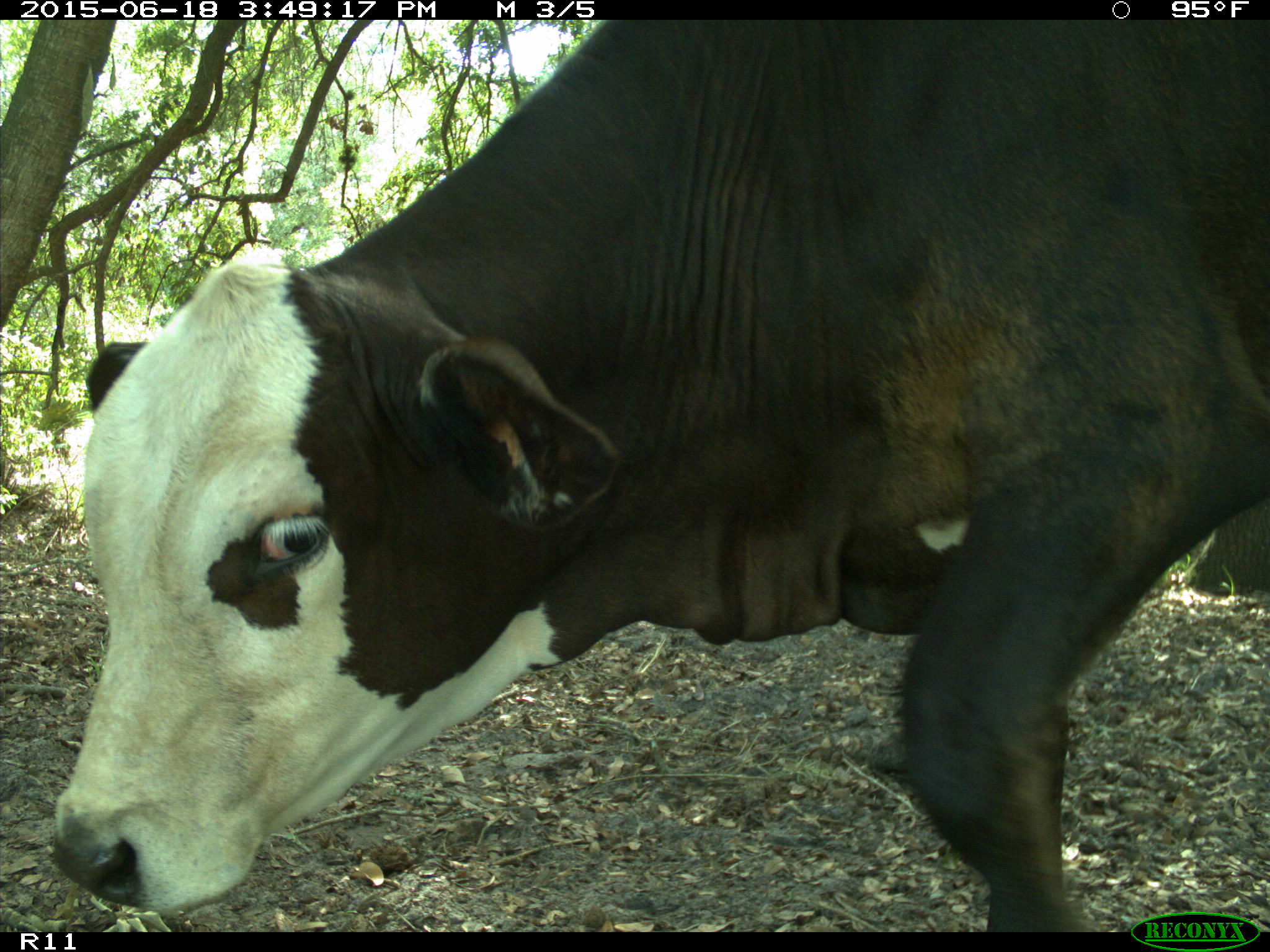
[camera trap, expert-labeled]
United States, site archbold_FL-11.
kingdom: Animalia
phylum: Chordata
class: Mammalia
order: Artiodactyla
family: Bovidae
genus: Bos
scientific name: Bos taurus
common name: domestic cow